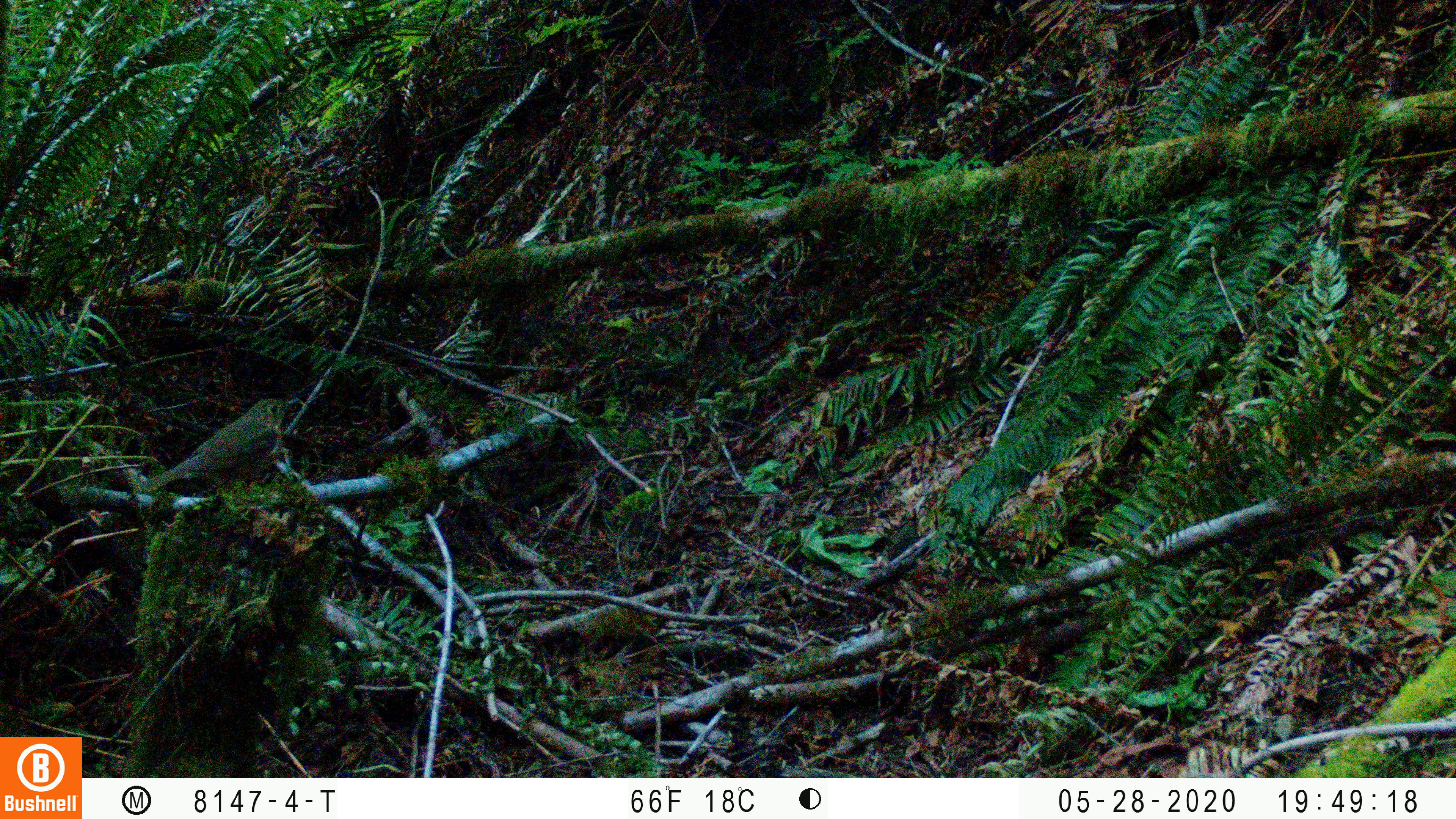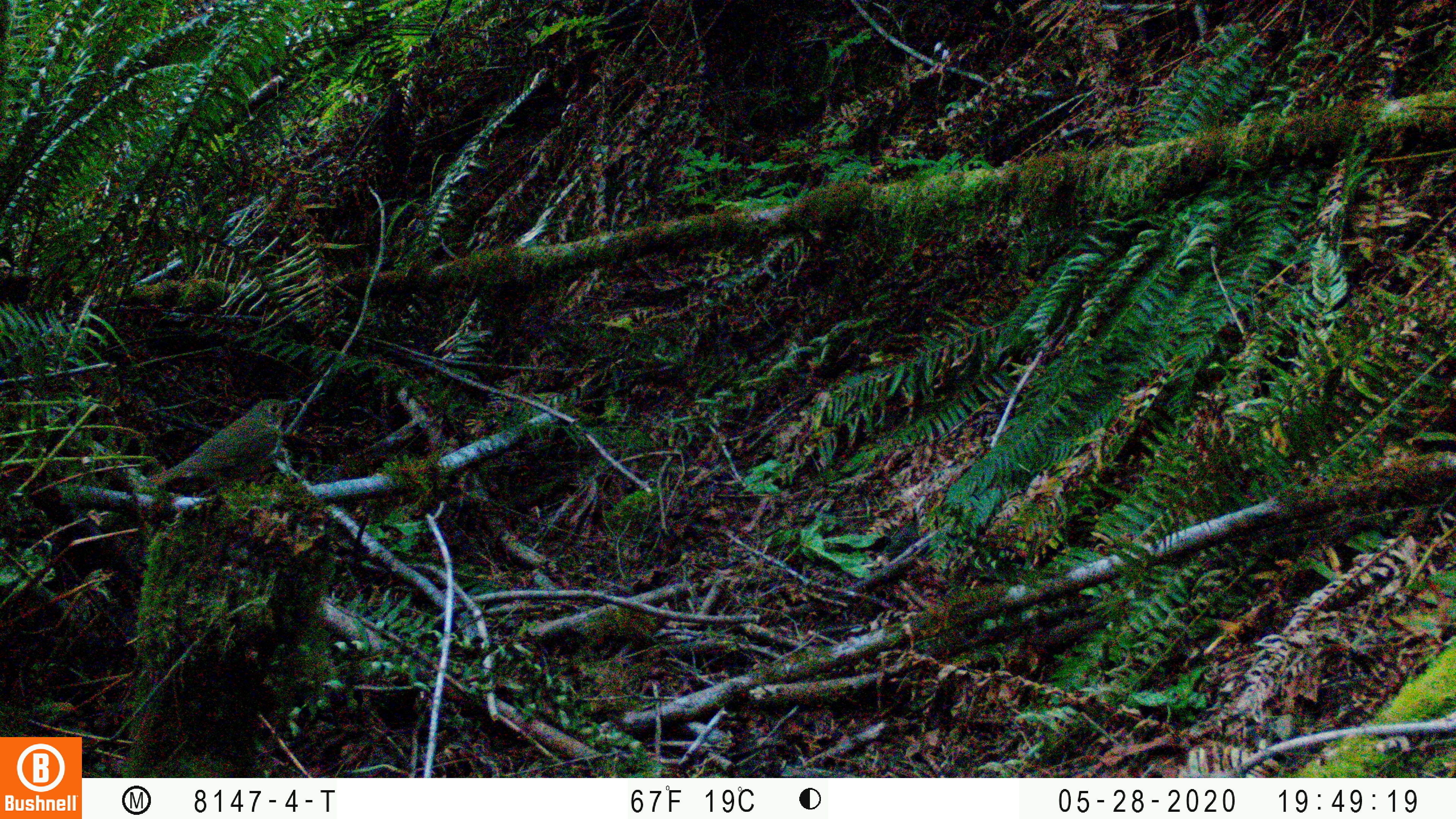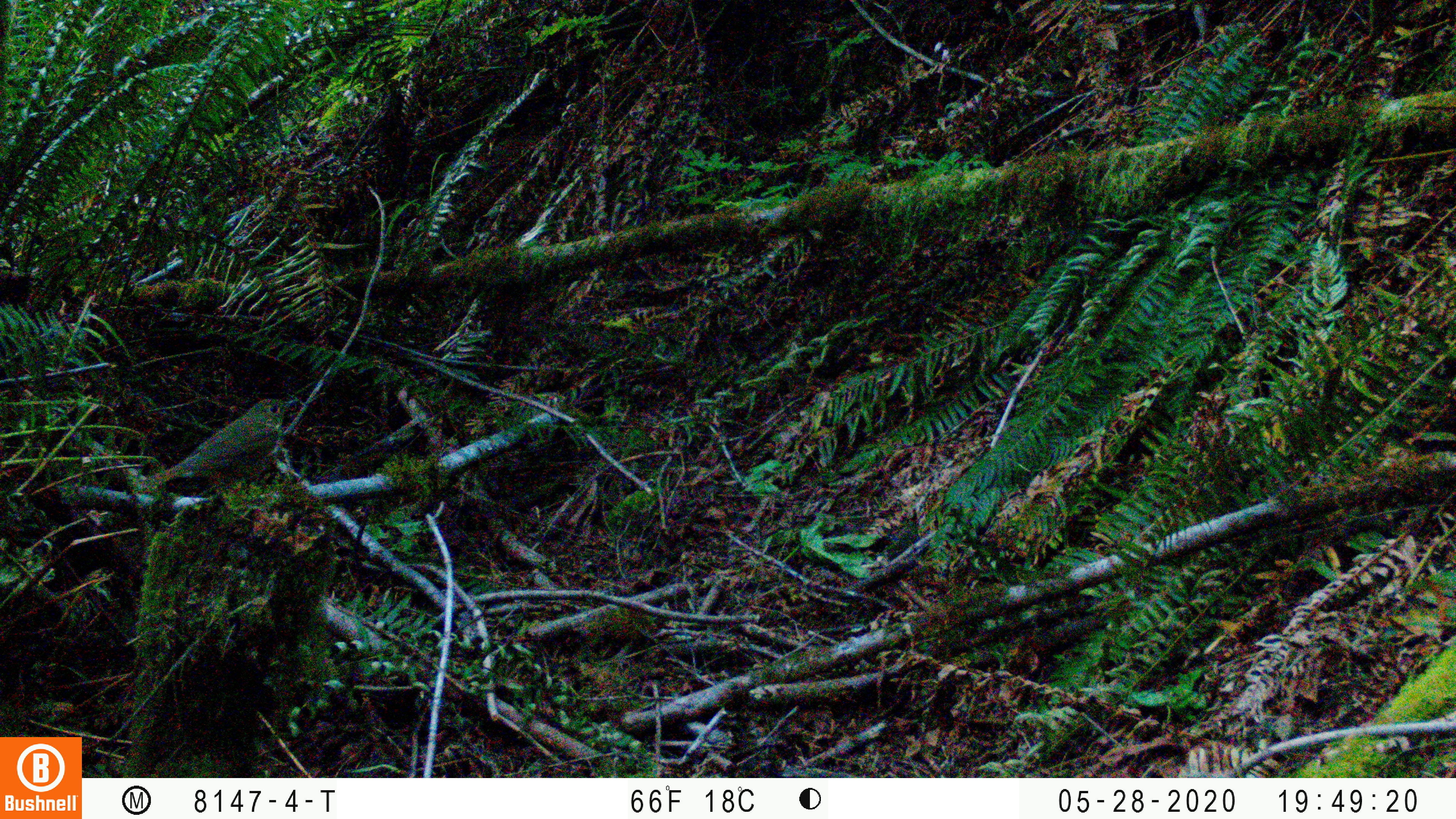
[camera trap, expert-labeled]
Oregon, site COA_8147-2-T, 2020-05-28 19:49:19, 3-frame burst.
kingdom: Animalia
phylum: Chordata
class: Aves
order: Passeriformes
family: Turdidae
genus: Catharus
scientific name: Catharus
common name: brown thrushes and nightingale-thrushes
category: catharus species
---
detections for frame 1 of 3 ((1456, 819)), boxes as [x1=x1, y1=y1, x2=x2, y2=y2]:
catharus species: [x1=138, y1=392, x2=304, y2=497]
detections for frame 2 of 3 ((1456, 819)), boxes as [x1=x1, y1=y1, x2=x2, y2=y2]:
catharus species: [x1=142, y1=393, x2=305, y2=493]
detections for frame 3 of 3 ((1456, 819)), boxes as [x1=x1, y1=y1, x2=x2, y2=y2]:
catharus species: [x1=158, y1=391, x2=303, y2=495]